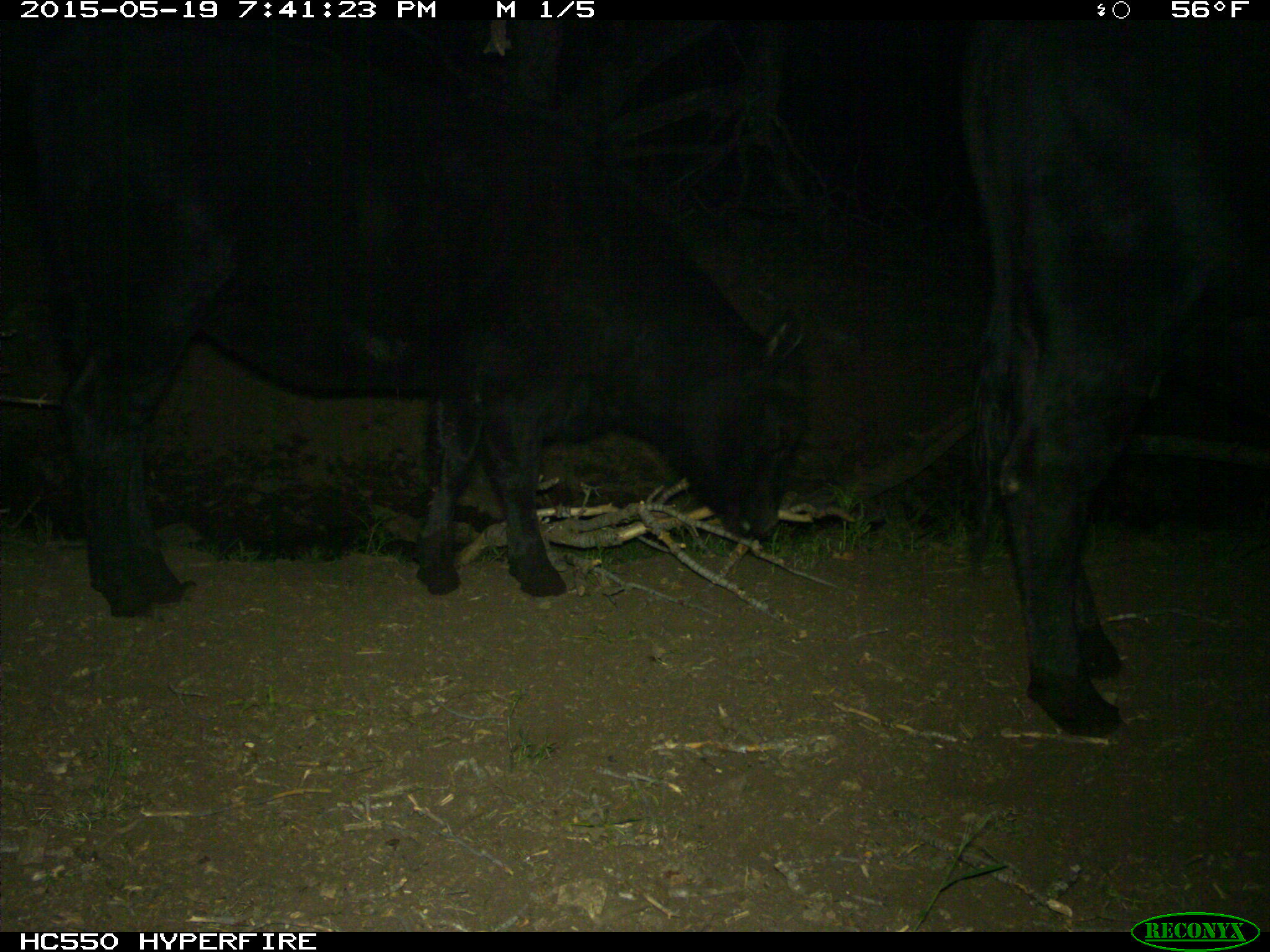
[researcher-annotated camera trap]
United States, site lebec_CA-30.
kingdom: Animalia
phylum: Chordata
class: Mammalia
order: Artiodactyla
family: Bovidae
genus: Bos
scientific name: Bos taurus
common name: domestic cow